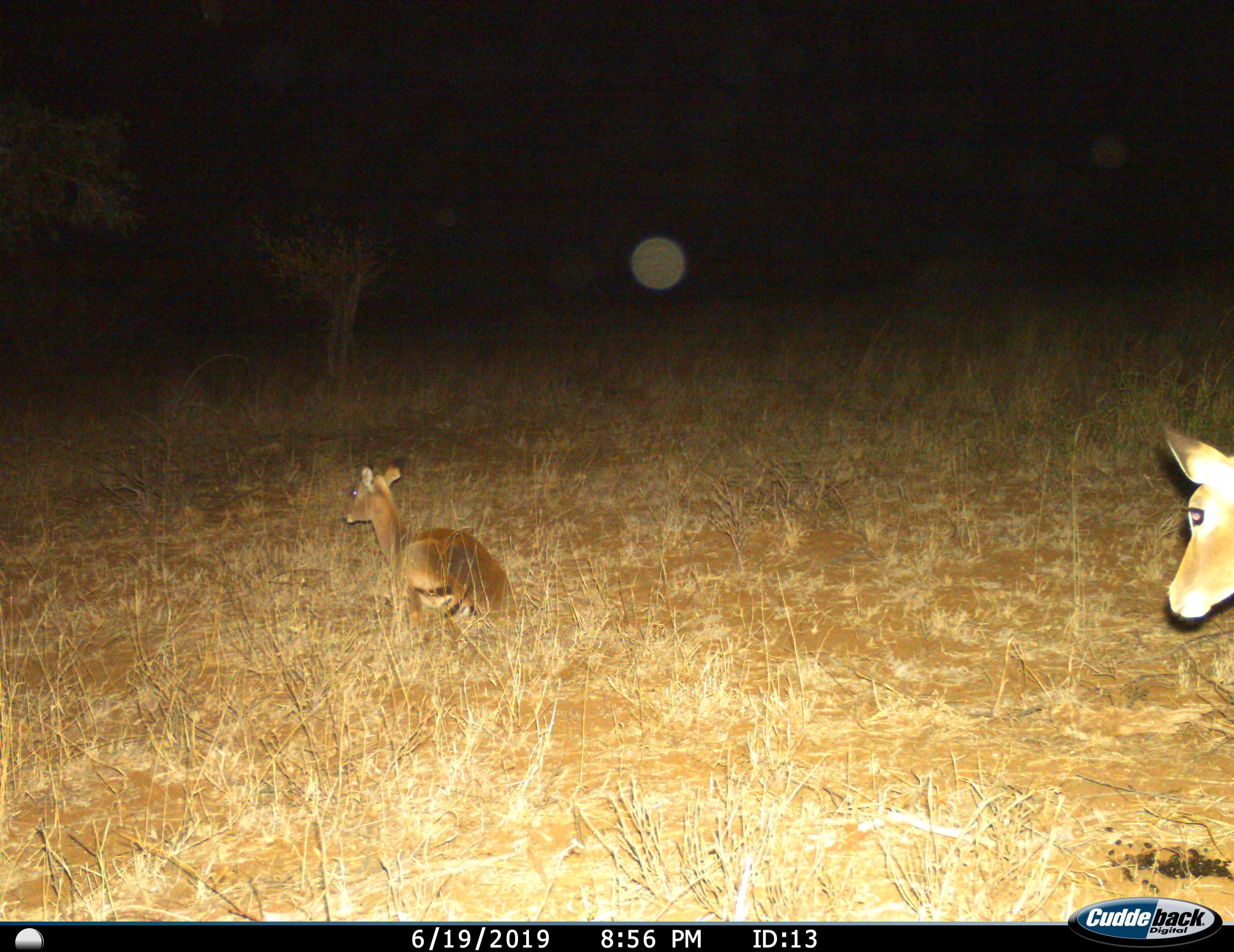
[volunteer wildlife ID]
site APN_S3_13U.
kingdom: Animalia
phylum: Chordata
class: Mammalia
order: Artiodactyla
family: Bovidae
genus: Aepyceros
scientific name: Aepyceros melampus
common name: impala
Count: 2.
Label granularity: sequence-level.